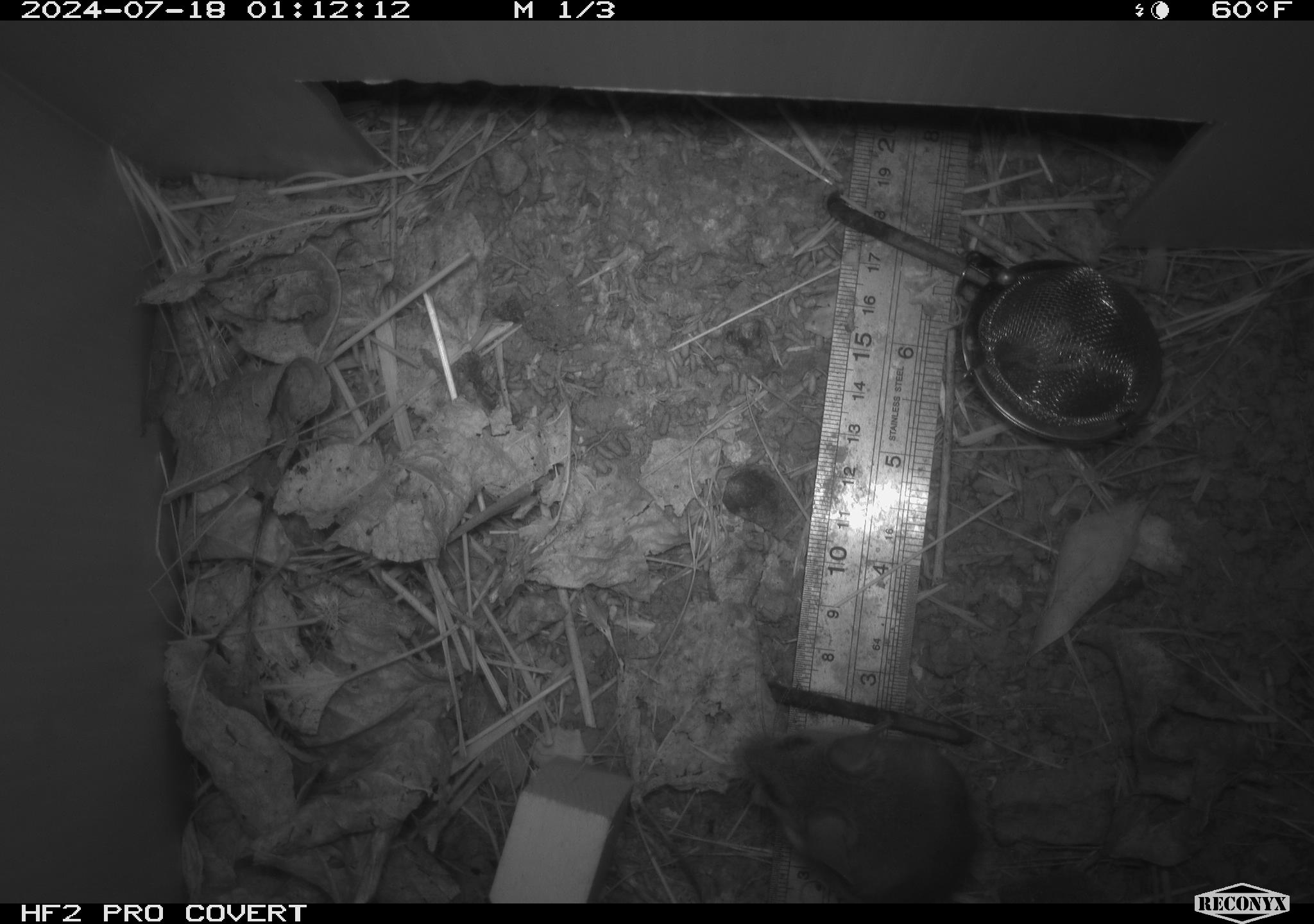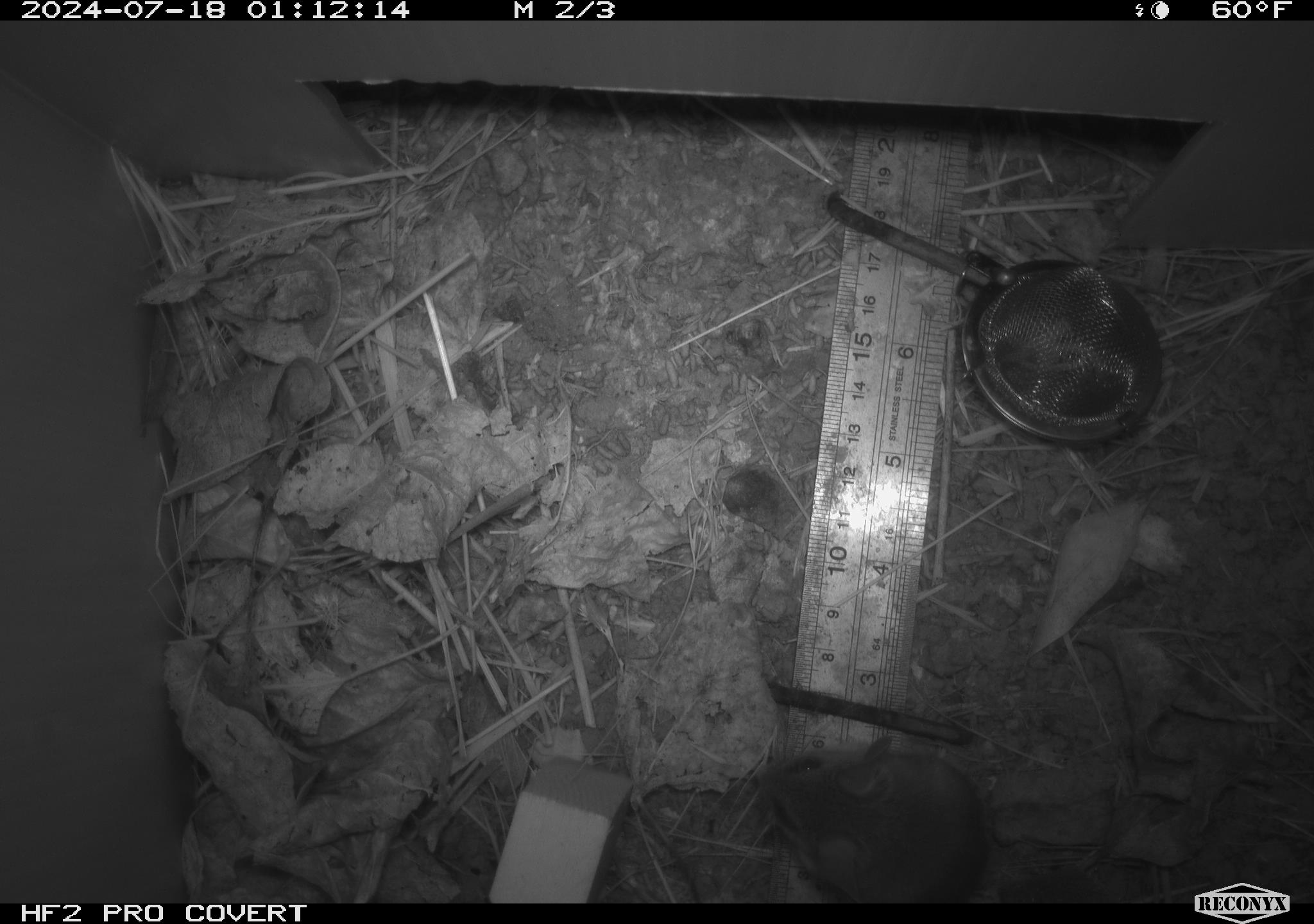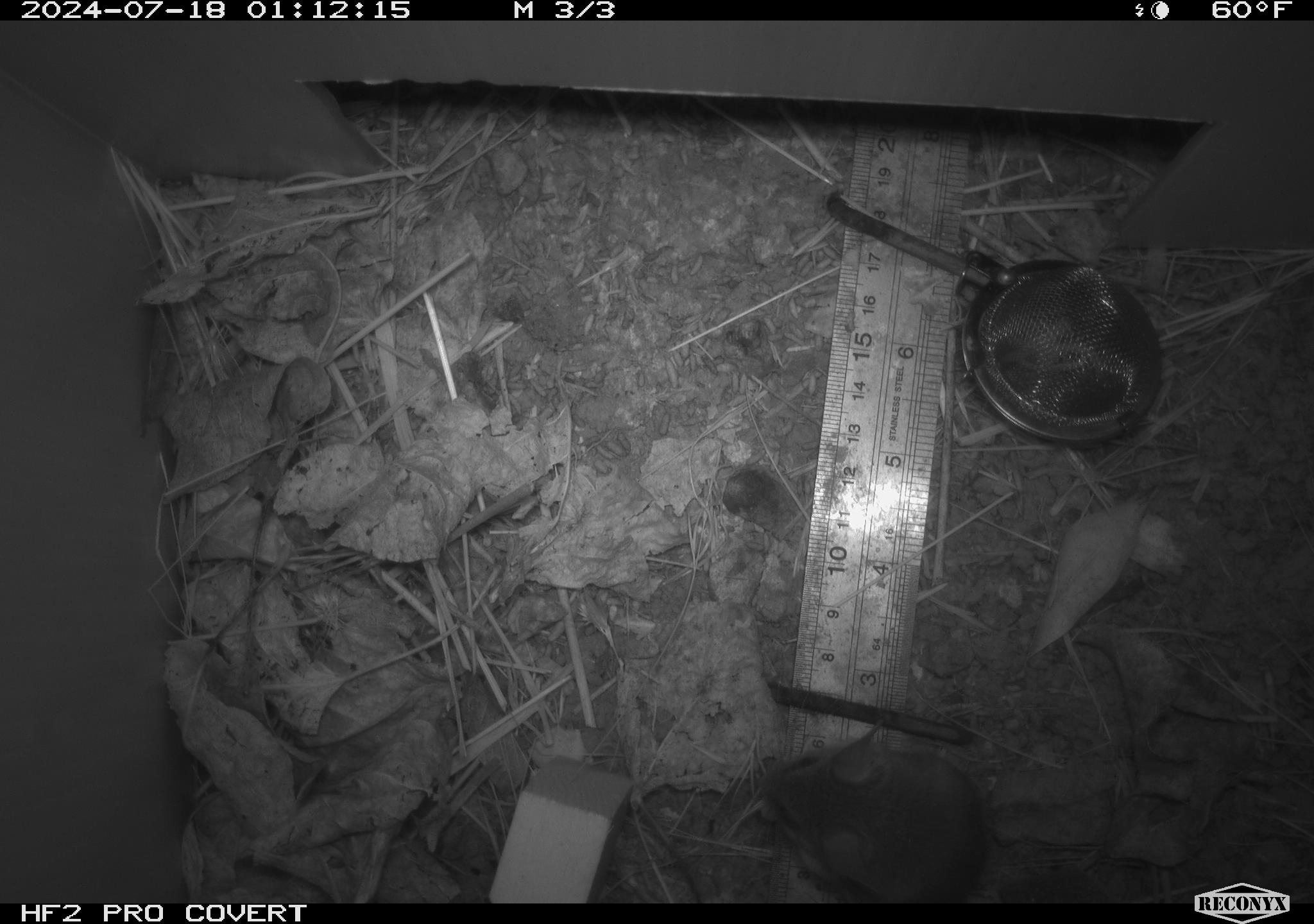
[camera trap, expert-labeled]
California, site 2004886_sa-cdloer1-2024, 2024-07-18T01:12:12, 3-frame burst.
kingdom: Animalia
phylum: Chordata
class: Mammalia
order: Rodentia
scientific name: Rodentia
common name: mouse species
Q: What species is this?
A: Mouse species (Rodentia).